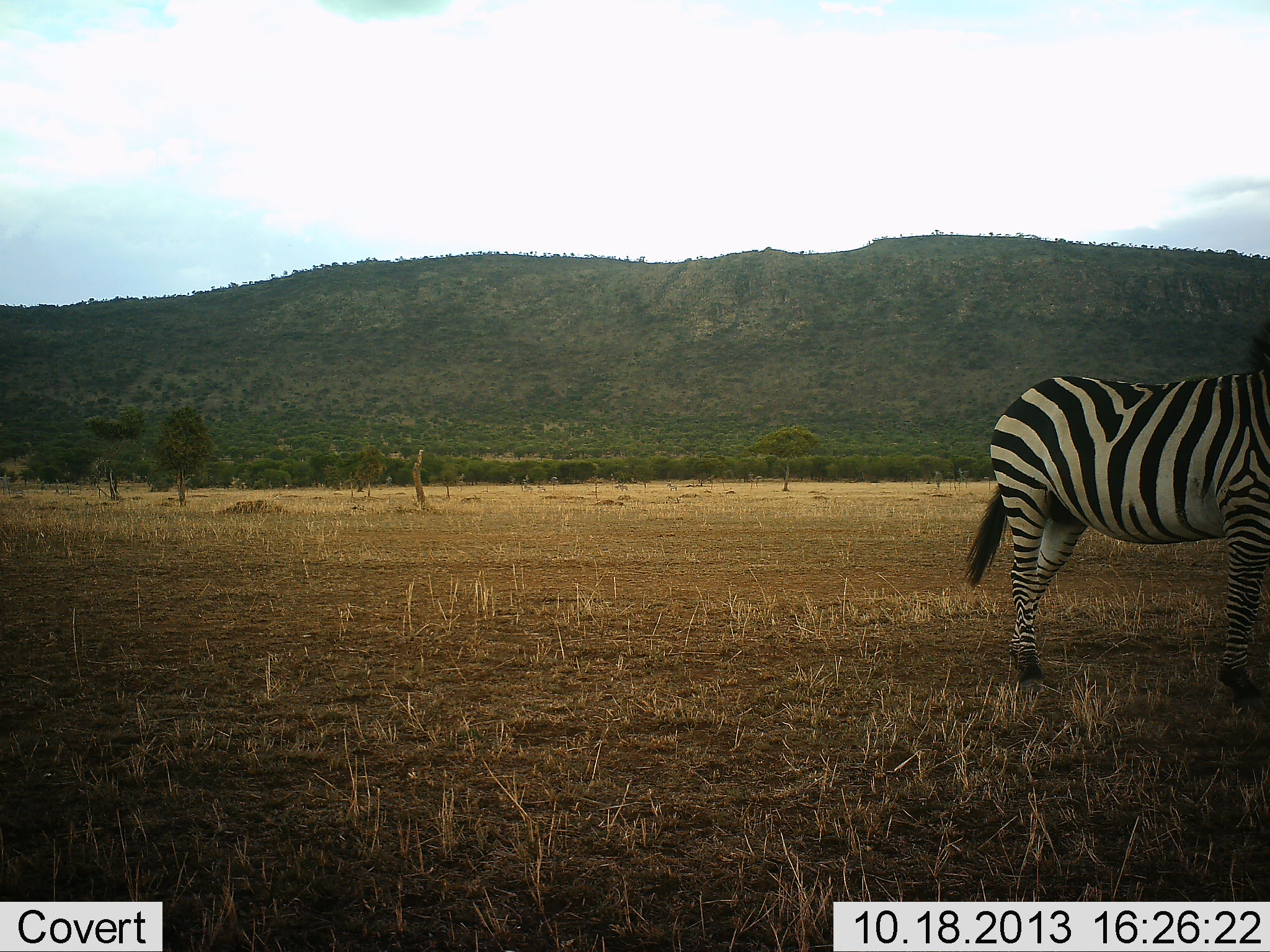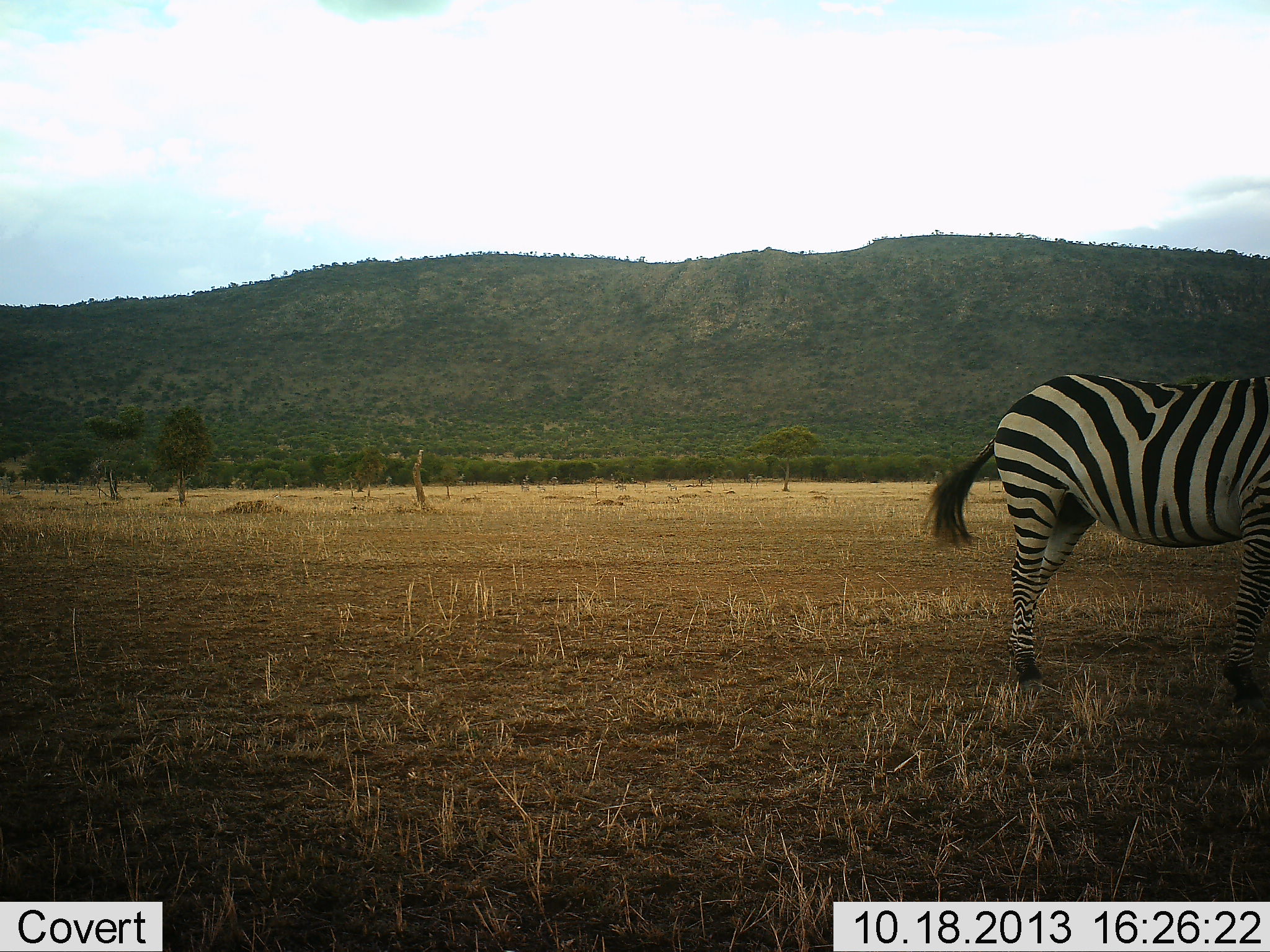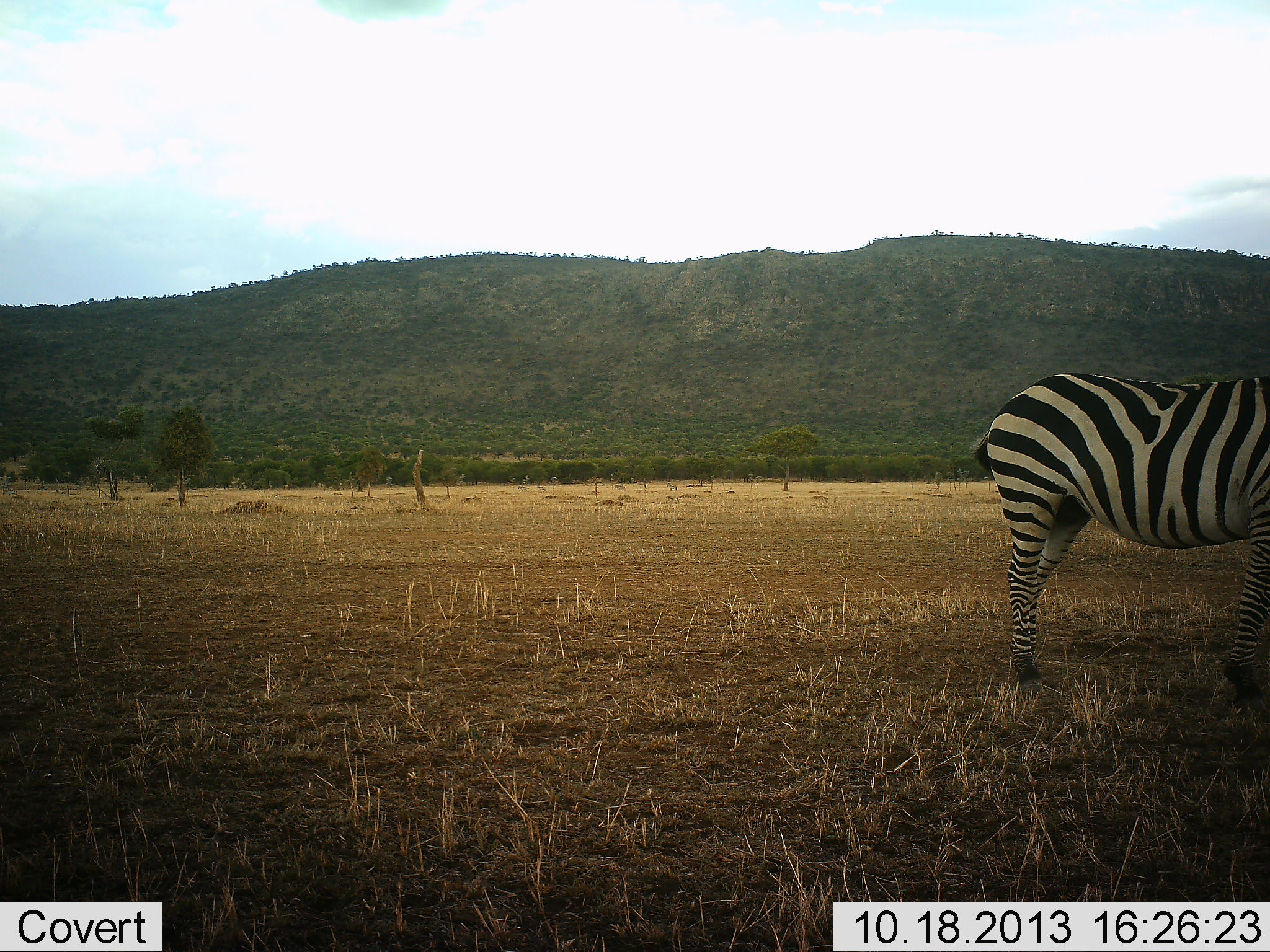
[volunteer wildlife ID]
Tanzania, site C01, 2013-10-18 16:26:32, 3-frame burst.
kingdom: Animalia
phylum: Chordata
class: Mammalia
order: Perissodactyla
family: Equidae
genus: Equus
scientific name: Equus quagga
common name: plains zebra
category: zebra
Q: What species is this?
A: Zebra (plains zebra) (Equus quagga).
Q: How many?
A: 1.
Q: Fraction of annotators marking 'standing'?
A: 90%.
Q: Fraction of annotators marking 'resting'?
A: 0%.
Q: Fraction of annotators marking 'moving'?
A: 10%.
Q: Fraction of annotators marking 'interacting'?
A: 0%.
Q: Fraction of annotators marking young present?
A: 0%.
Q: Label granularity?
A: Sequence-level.